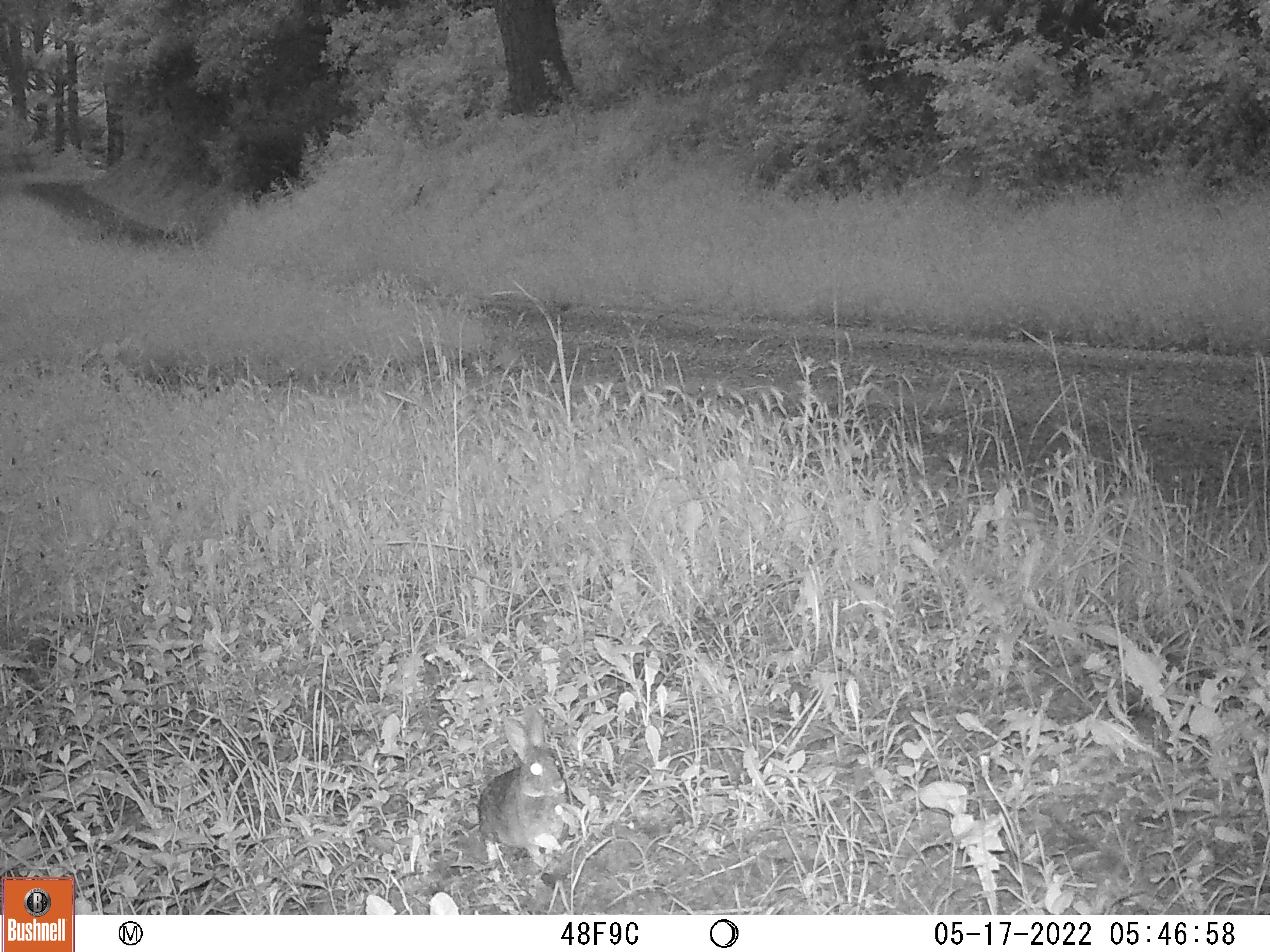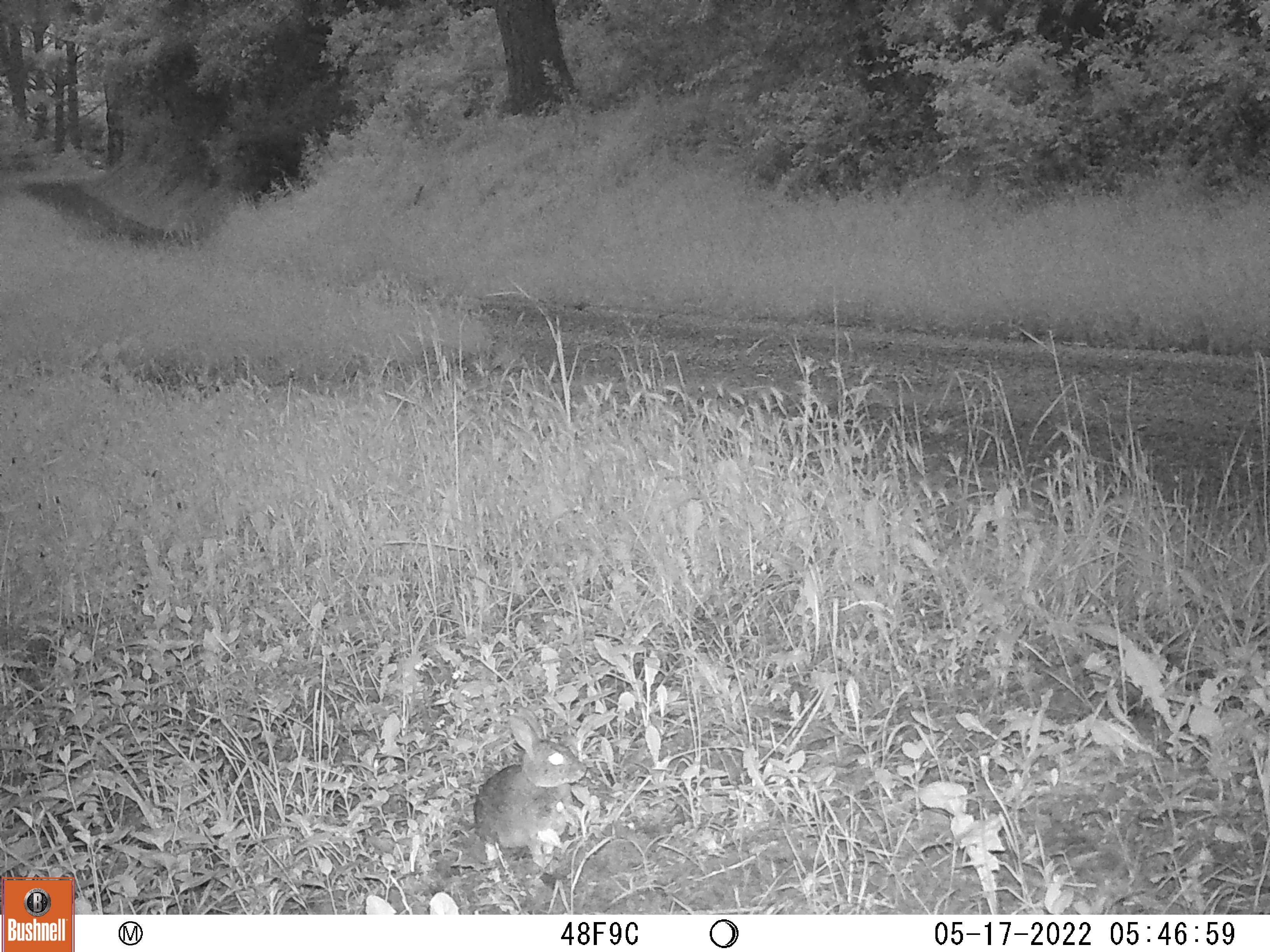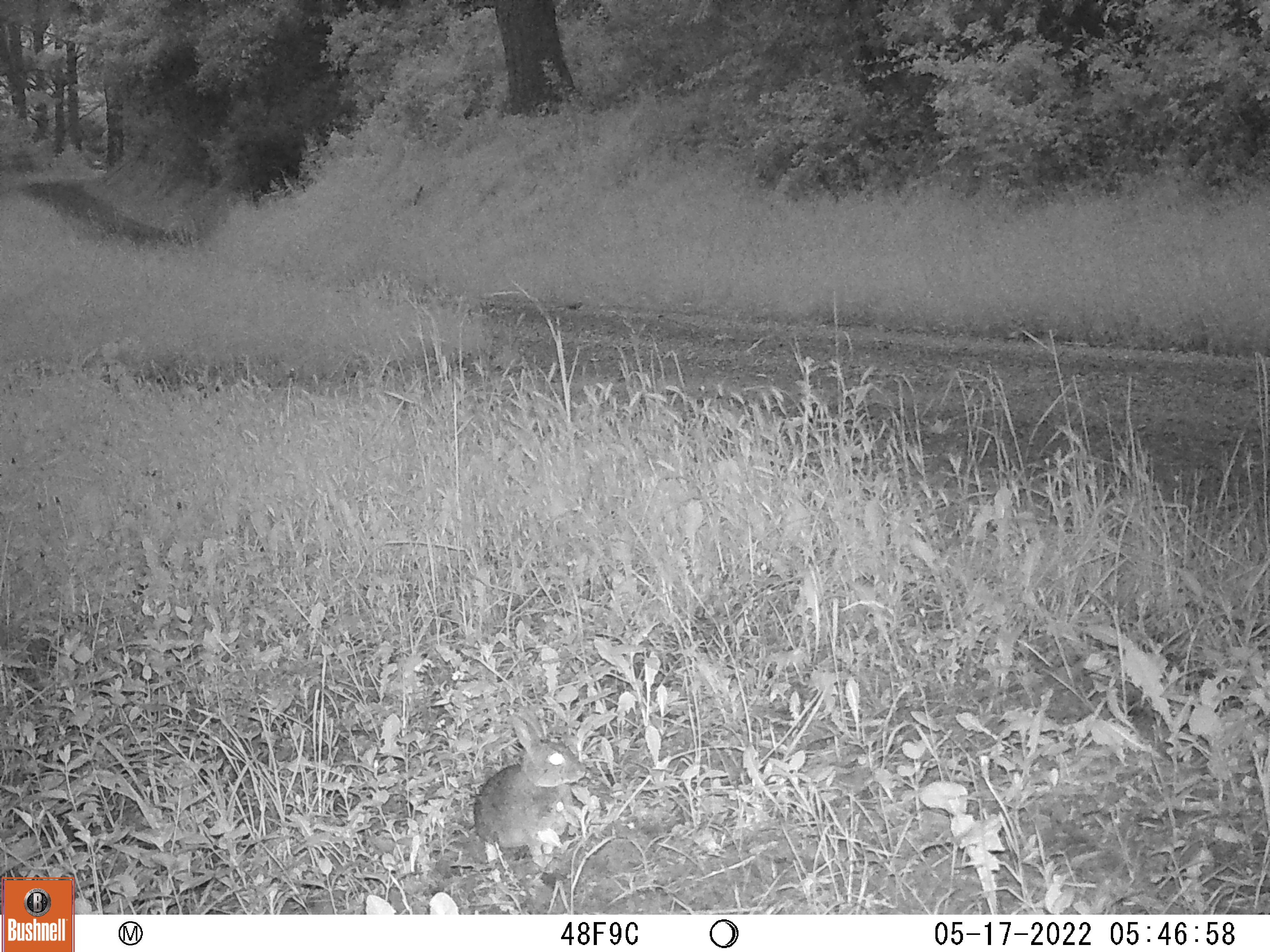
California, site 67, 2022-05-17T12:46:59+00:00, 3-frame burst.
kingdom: Animalia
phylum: Chordata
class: Mammalia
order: Lagomorpha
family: Leporidae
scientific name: Leporidae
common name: rabbit